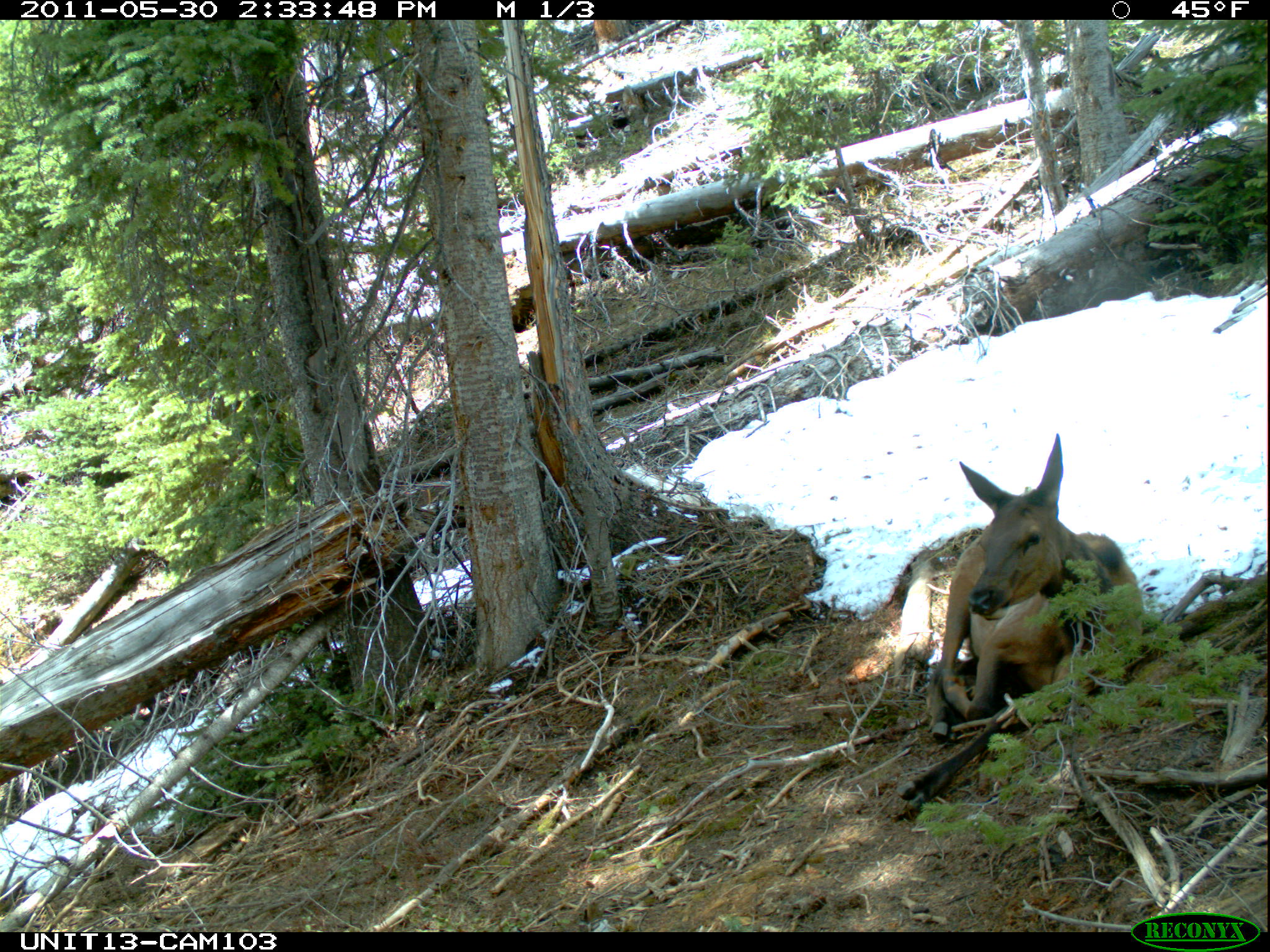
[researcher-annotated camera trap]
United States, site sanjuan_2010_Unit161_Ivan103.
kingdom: Animalia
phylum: Chordata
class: Mammalia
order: Artiodactyla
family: Cervidae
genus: Cervus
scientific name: Cervus elaphus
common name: red deer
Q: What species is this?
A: Cervus elaphus (red deer).